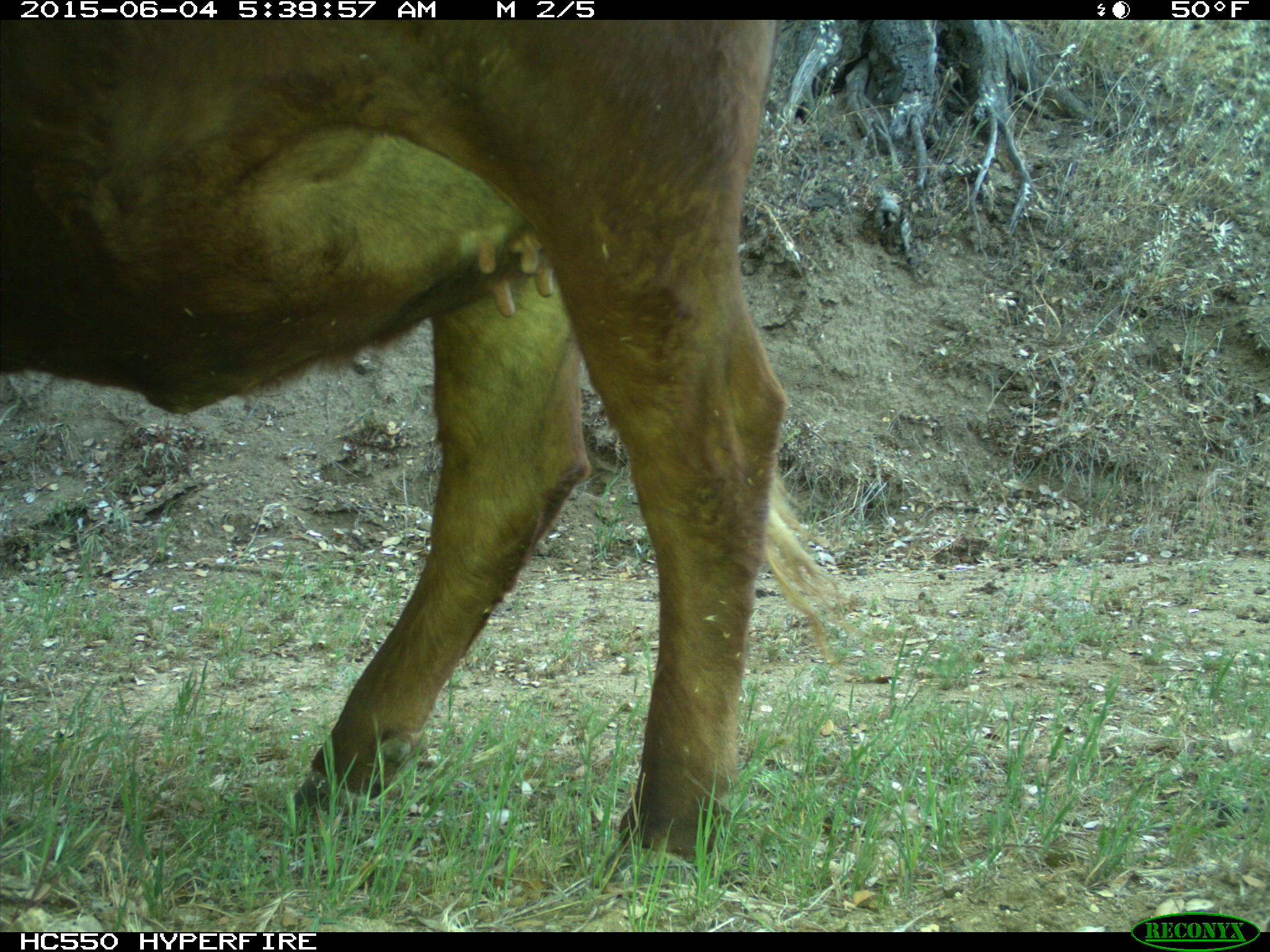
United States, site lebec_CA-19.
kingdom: Animalia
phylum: Chordata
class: Mammalia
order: Artiodactyla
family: Bovidae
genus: Bos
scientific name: Bos taurus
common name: domestic cow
Bos taurus (domestic cow).